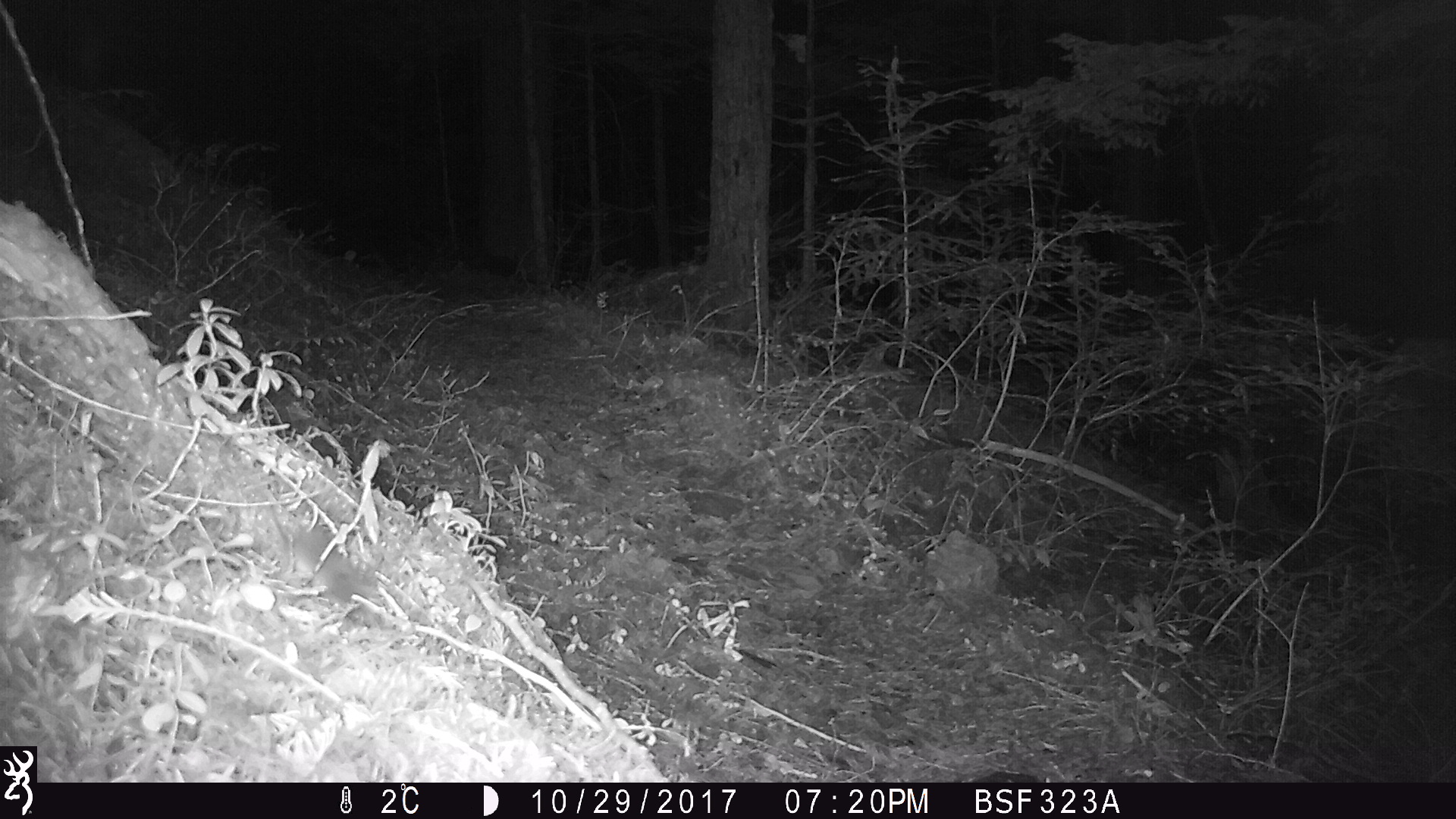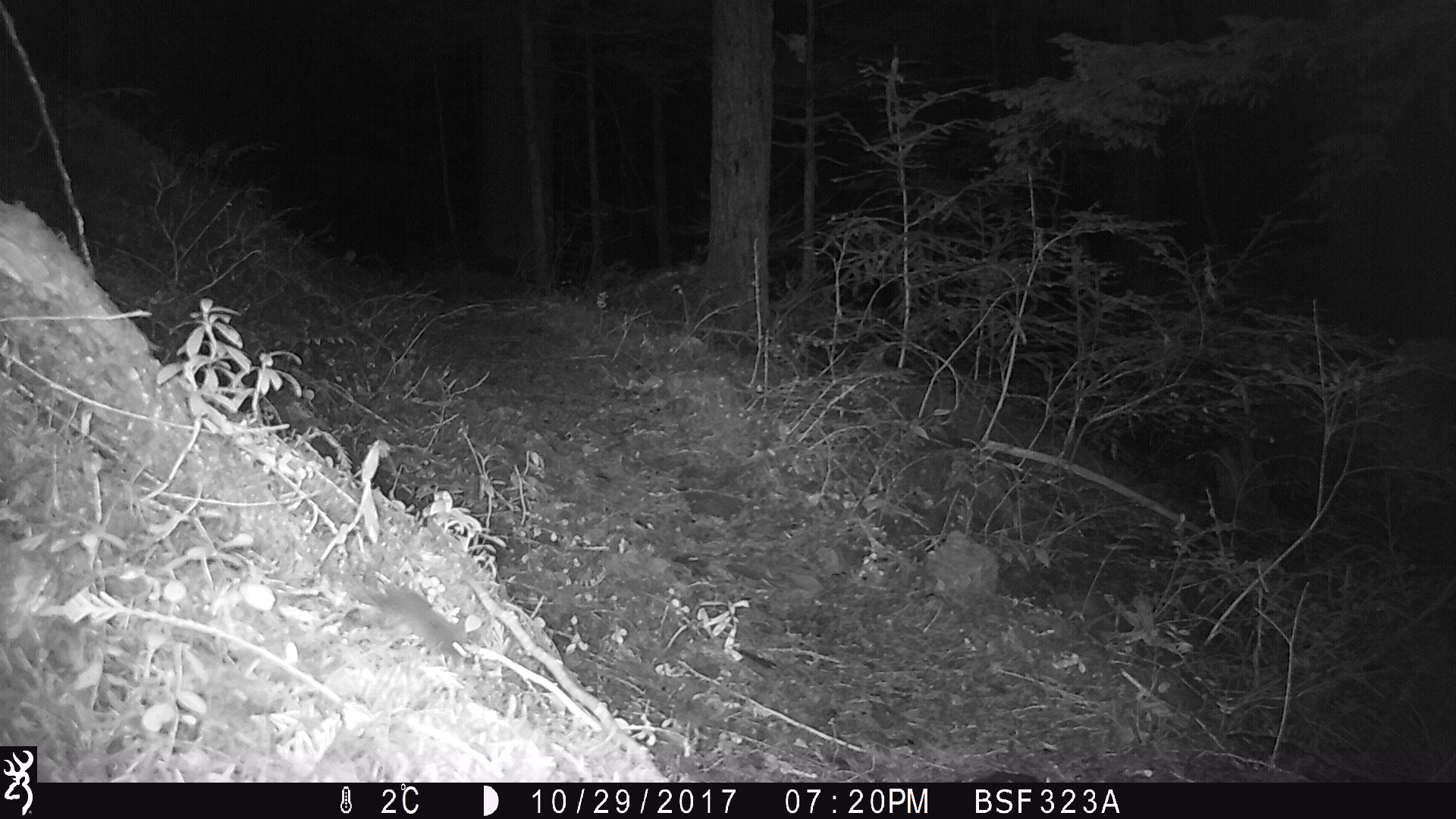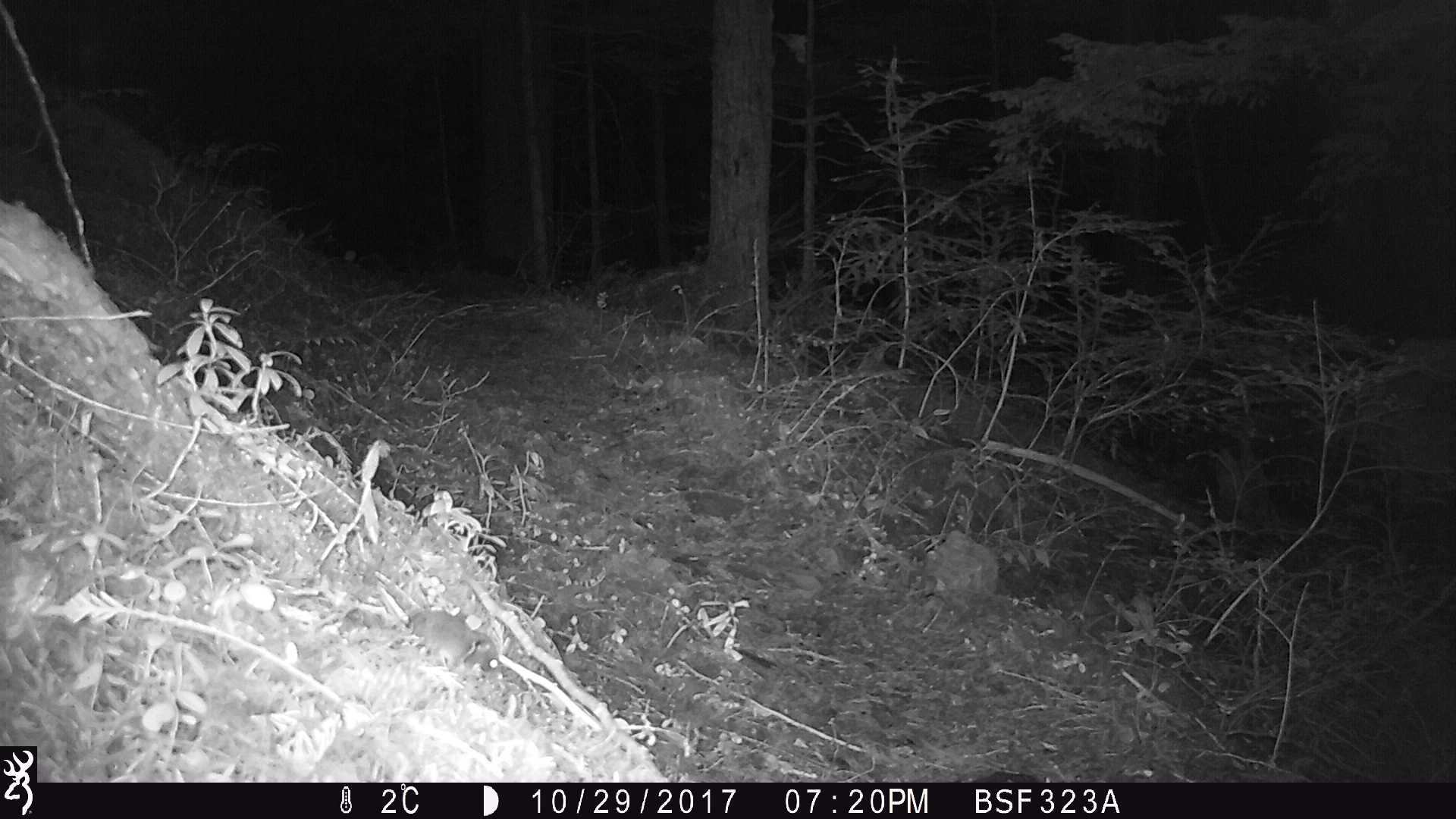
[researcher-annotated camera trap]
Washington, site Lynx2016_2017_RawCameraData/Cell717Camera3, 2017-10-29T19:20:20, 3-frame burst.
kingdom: Animalia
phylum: Chordata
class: Mammalia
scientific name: Mammalia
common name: small mammal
Small mammal (Mammalia). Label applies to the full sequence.